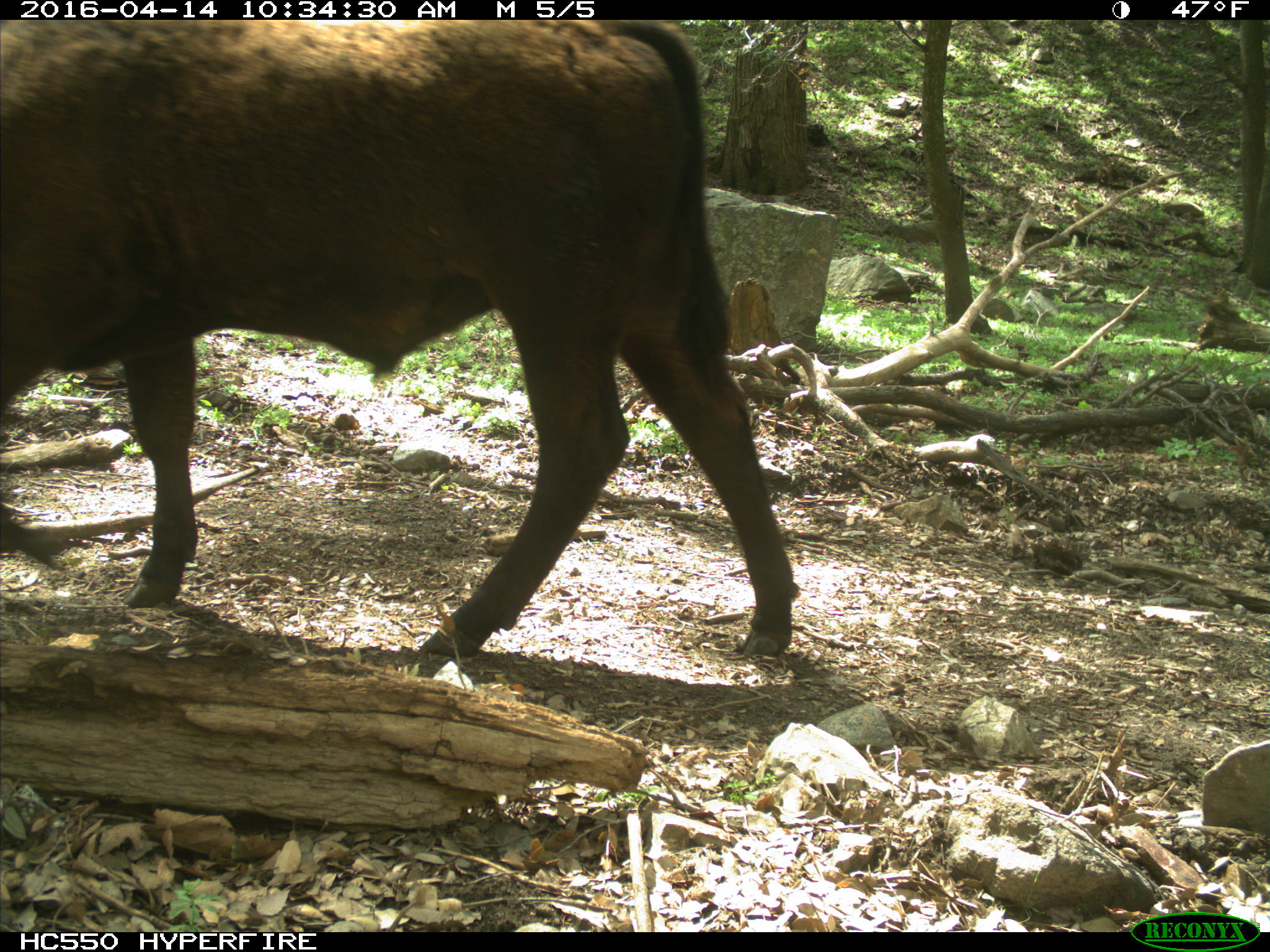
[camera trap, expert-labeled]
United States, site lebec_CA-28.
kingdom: Animalia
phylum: Chordata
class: Mammalia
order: Artiodactyla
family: Bovidae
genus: Bos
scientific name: Bos taurus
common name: domestic cow